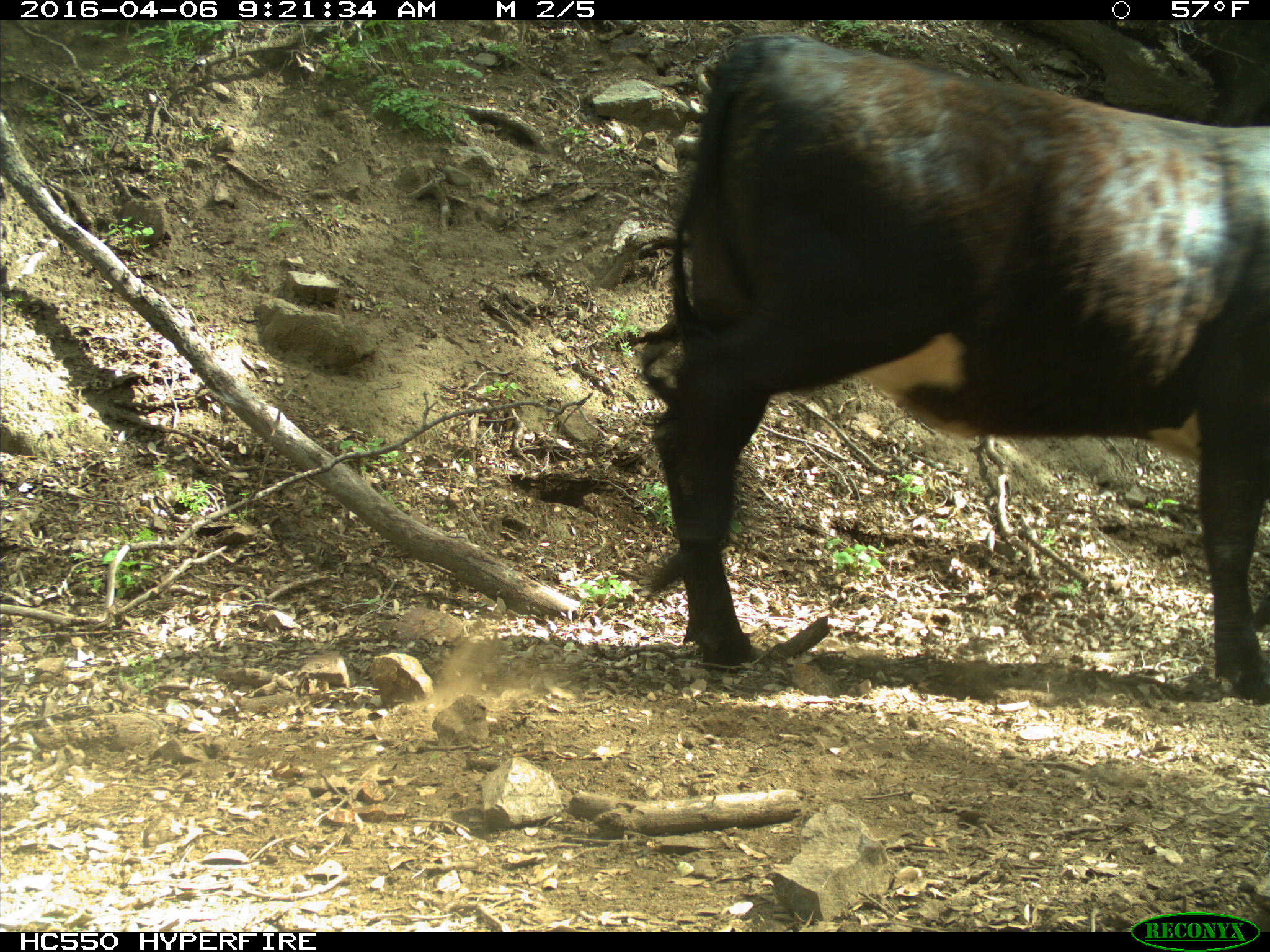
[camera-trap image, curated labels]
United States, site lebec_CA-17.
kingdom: Animalia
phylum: Chordata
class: Mammalia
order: Artiodactyla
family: Bovidae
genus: Bos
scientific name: Bos taurus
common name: domestic cow